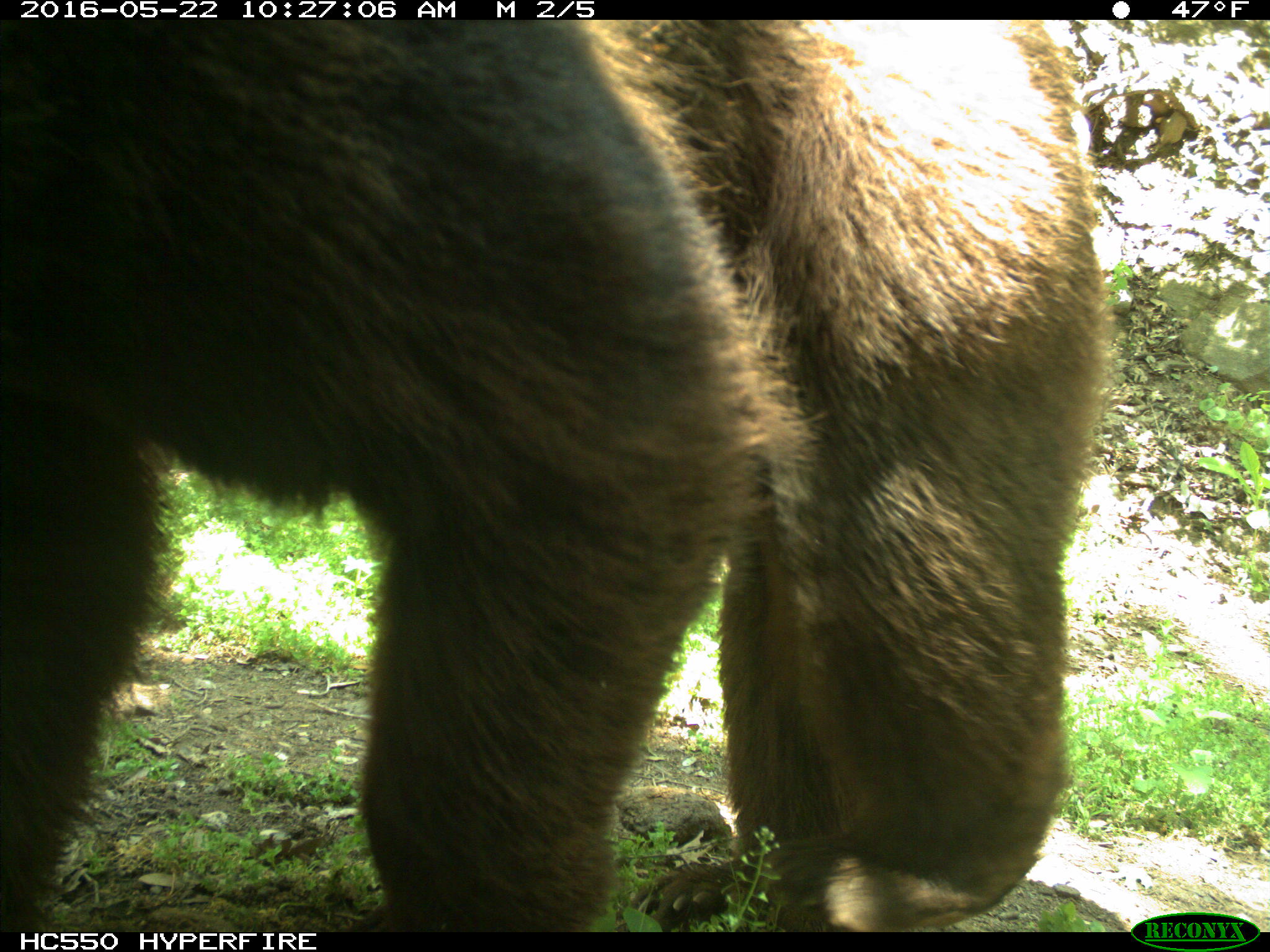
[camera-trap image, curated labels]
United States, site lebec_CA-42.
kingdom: Animalia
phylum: Chordata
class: Mammalia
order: Carnivora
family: Ursidae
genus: Ursus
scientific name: Ursus americanus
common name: american black bear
Ursus americanus (american black bear).